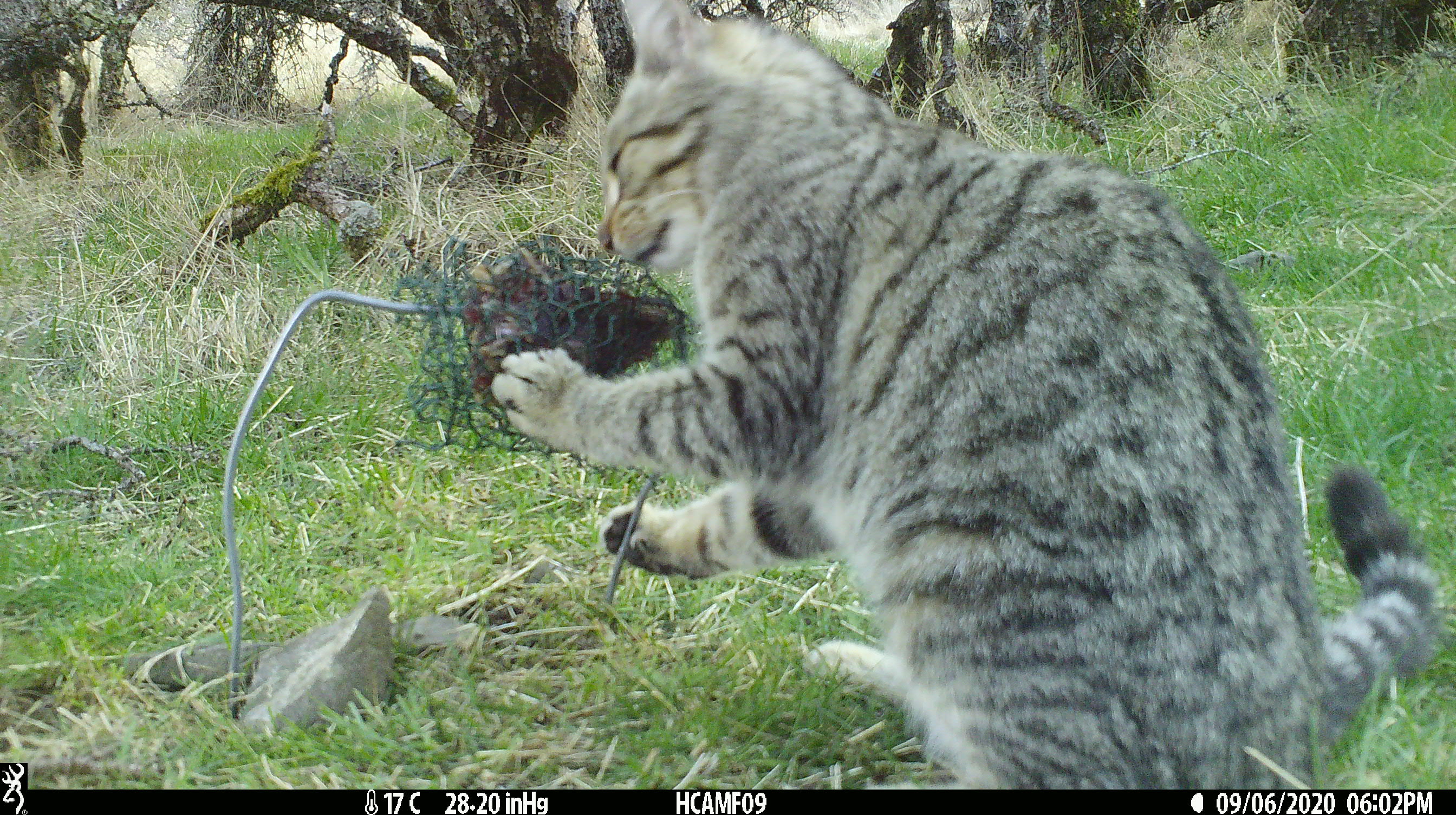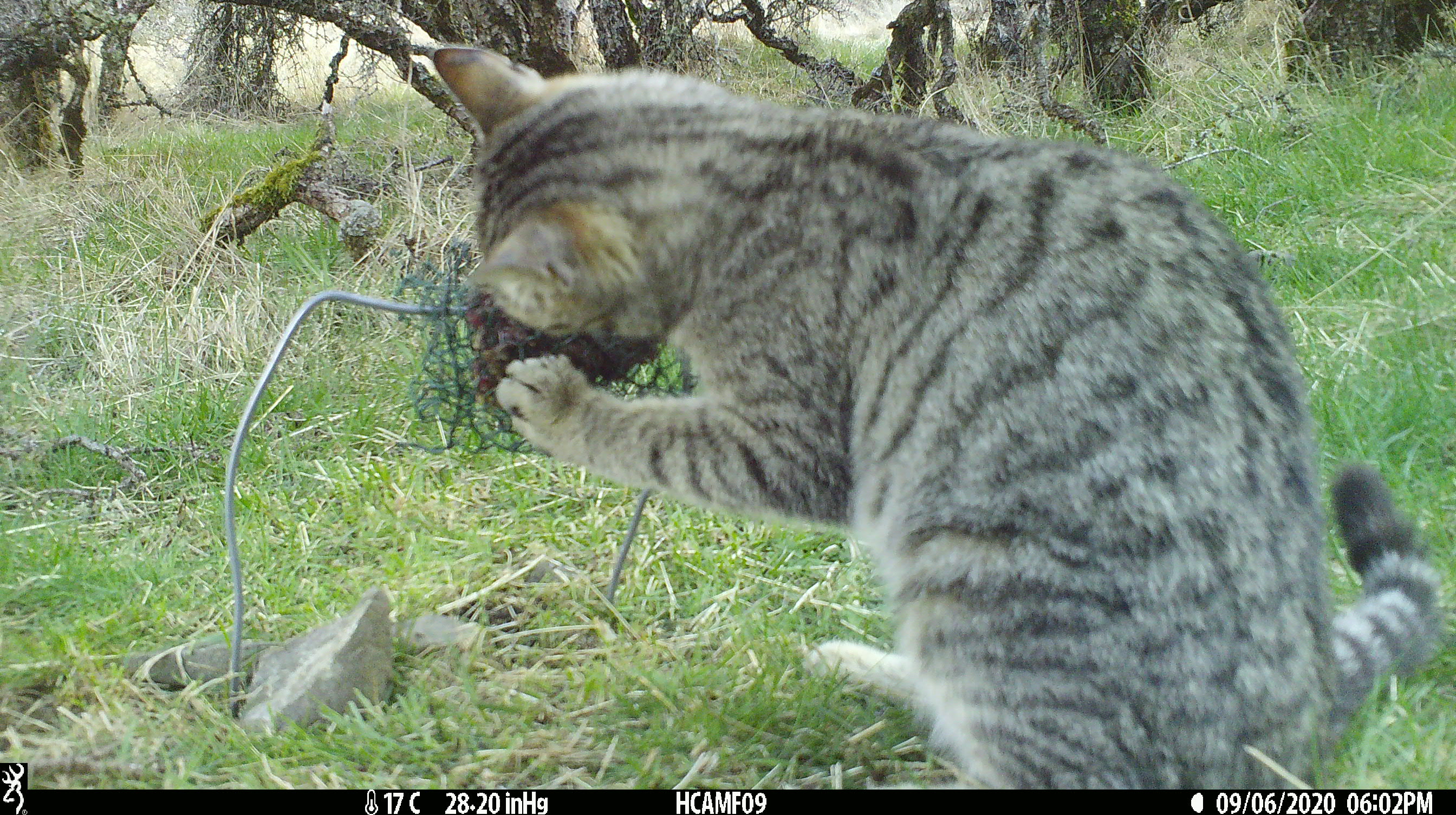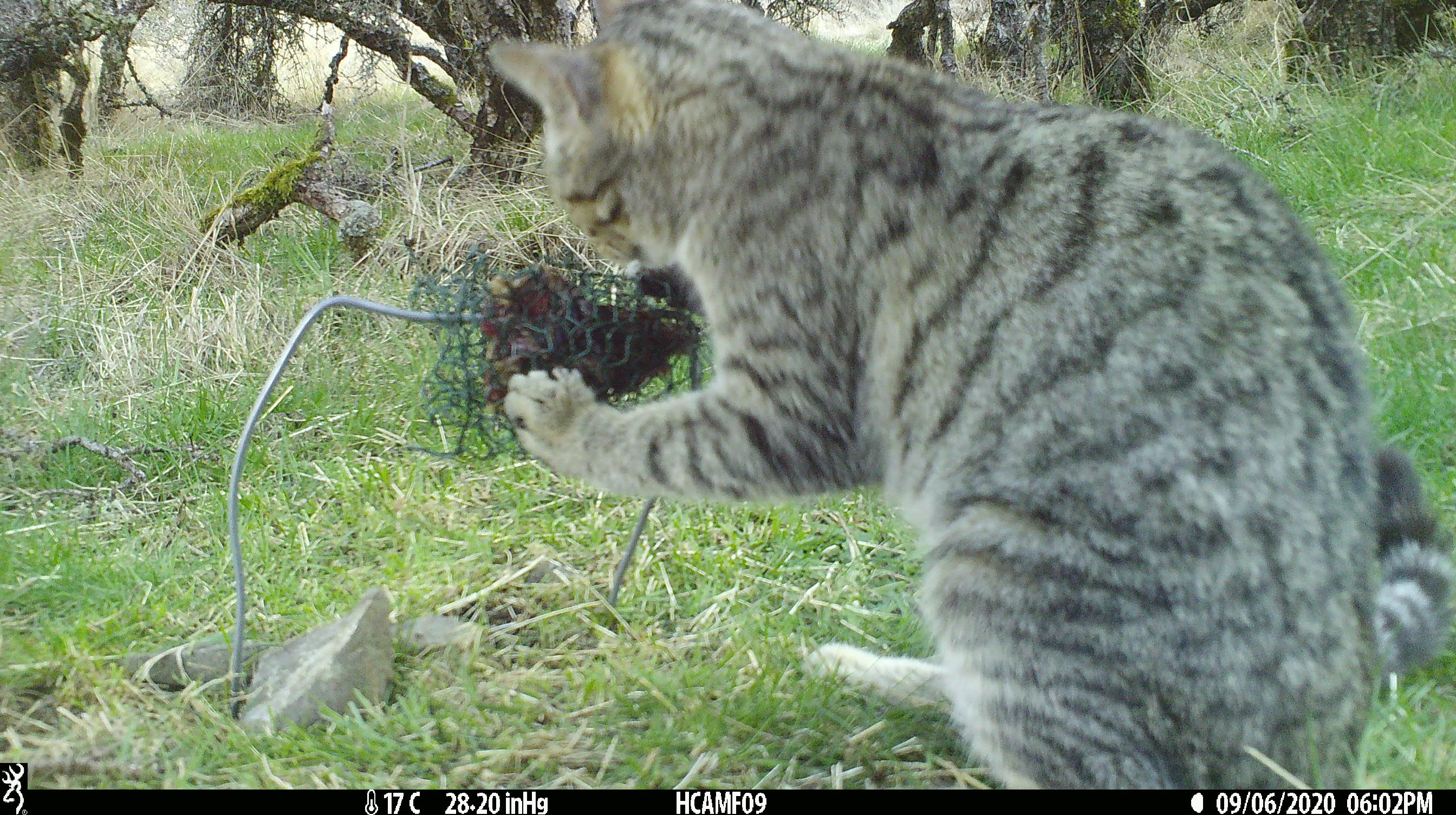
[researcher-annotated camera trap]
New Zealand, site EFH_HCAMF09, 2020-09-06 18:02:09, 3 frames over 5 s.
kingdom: Animalia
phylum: Chordata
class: Mammalia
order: Carnivora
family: Felidae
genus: Felis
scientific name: Felis catus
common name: domestic cat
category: cat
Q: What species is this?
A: Cat (domestic cat) (Felis catus).